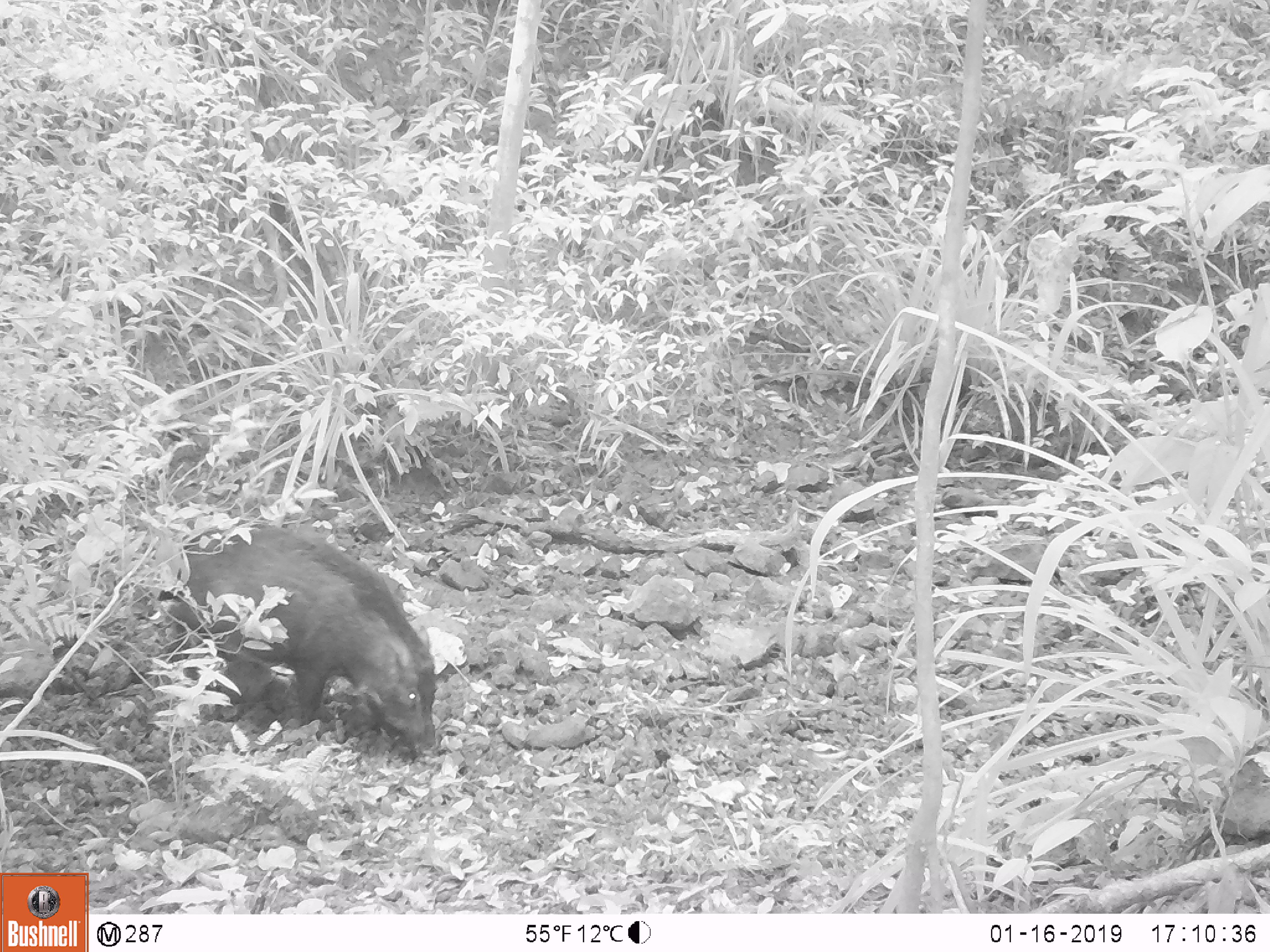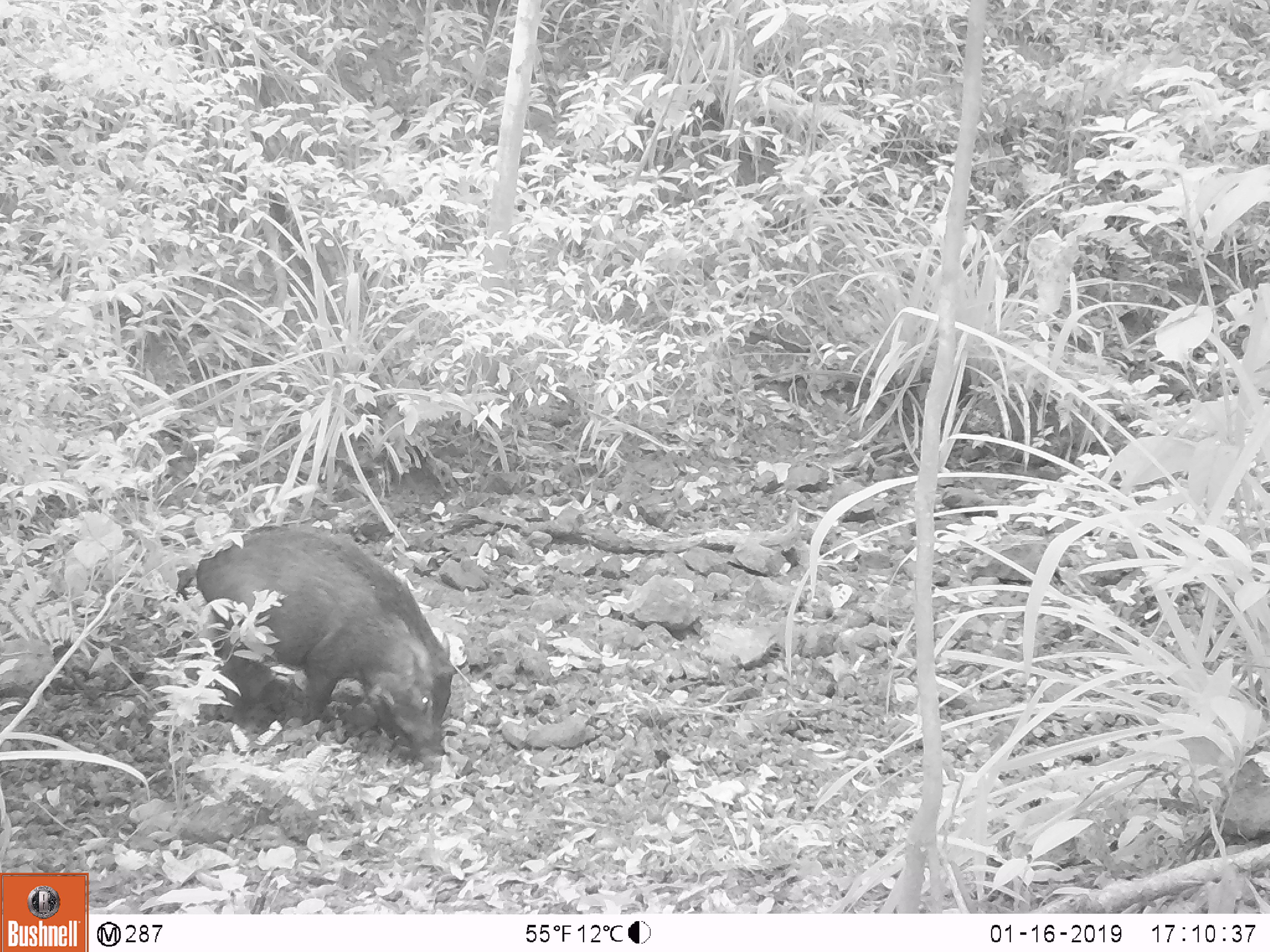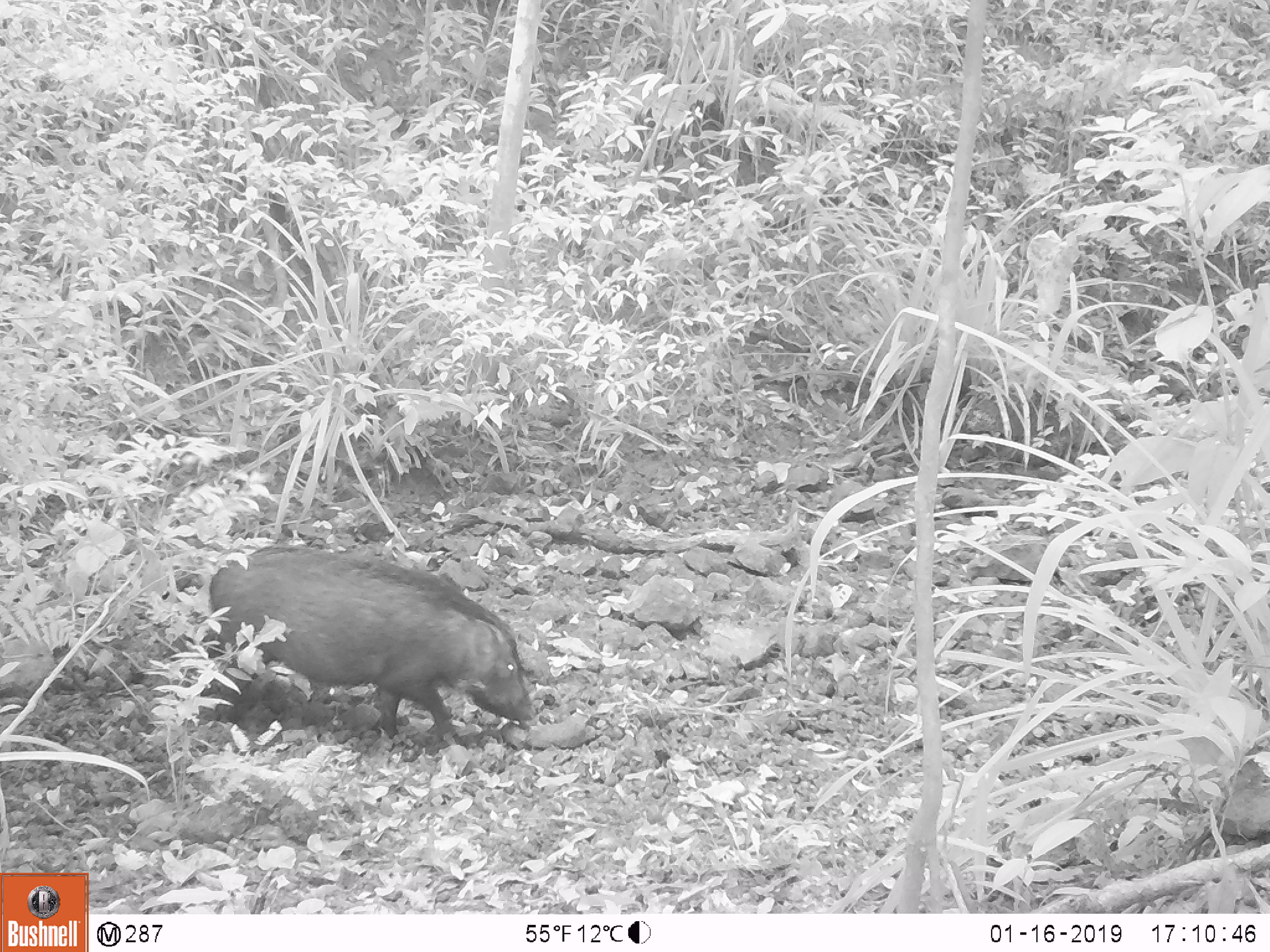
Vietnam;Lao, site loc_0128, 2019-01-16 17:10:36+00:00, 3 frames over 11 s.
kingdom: Animalia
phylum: Chordata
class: Mammalia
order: Artiodactyla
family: Suidae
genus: Sus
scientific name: Sus scrofa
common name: eurasian wild pig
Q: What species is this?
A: Eurasian wild pig (Sus scrofa).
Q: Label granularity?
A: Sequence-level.